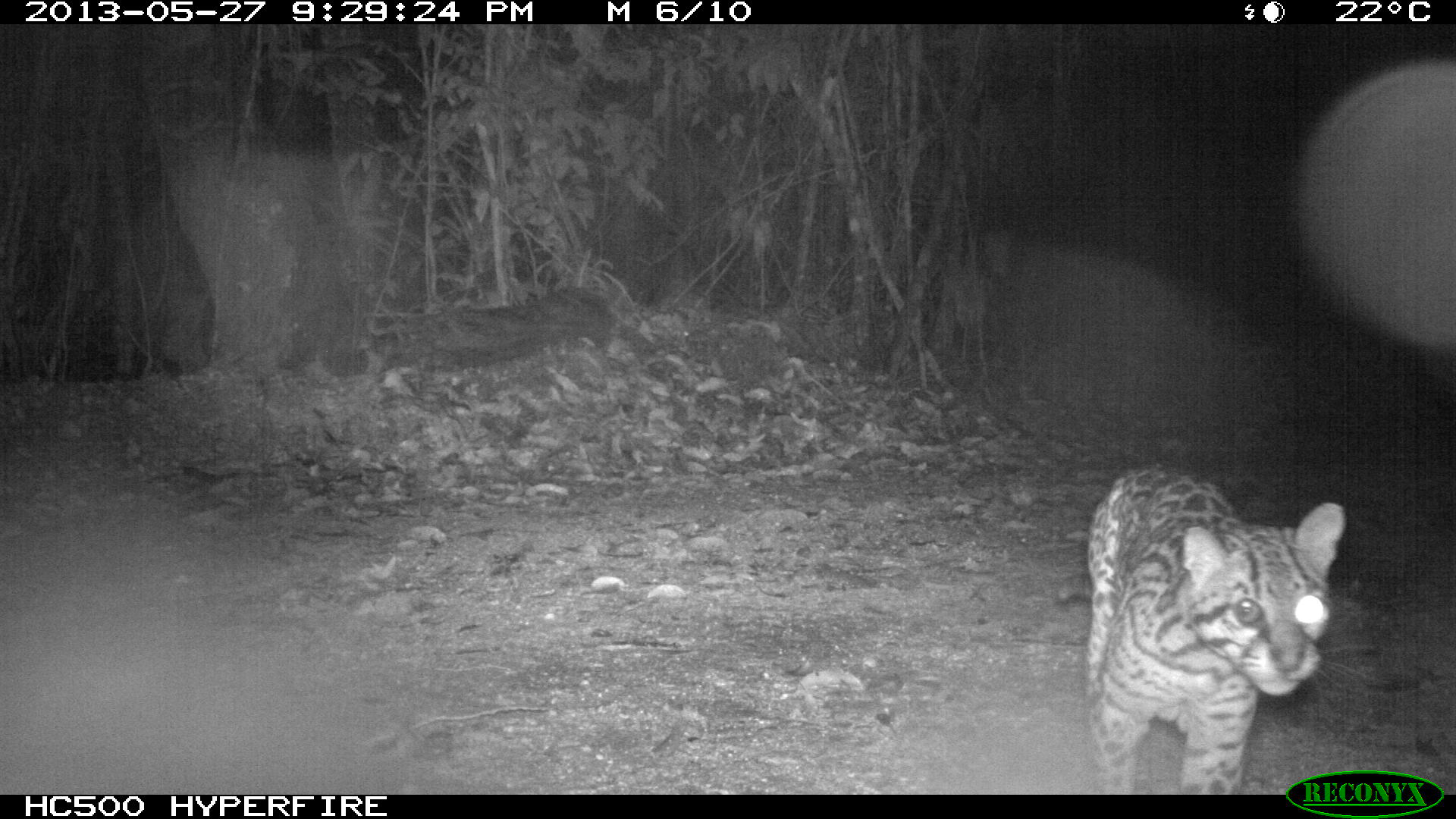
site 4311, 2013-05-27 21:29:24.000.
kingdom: Animalia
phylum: Chordata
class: Mammalia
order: Carnivora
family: Felidae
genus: Leopardus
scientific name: Leopardus pardalis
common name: ocelot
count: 1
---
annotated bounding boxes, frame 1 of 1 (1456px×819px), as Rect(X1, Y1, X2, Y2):
leopardus pardalis: Rect(1085, 461, 1346, 792)